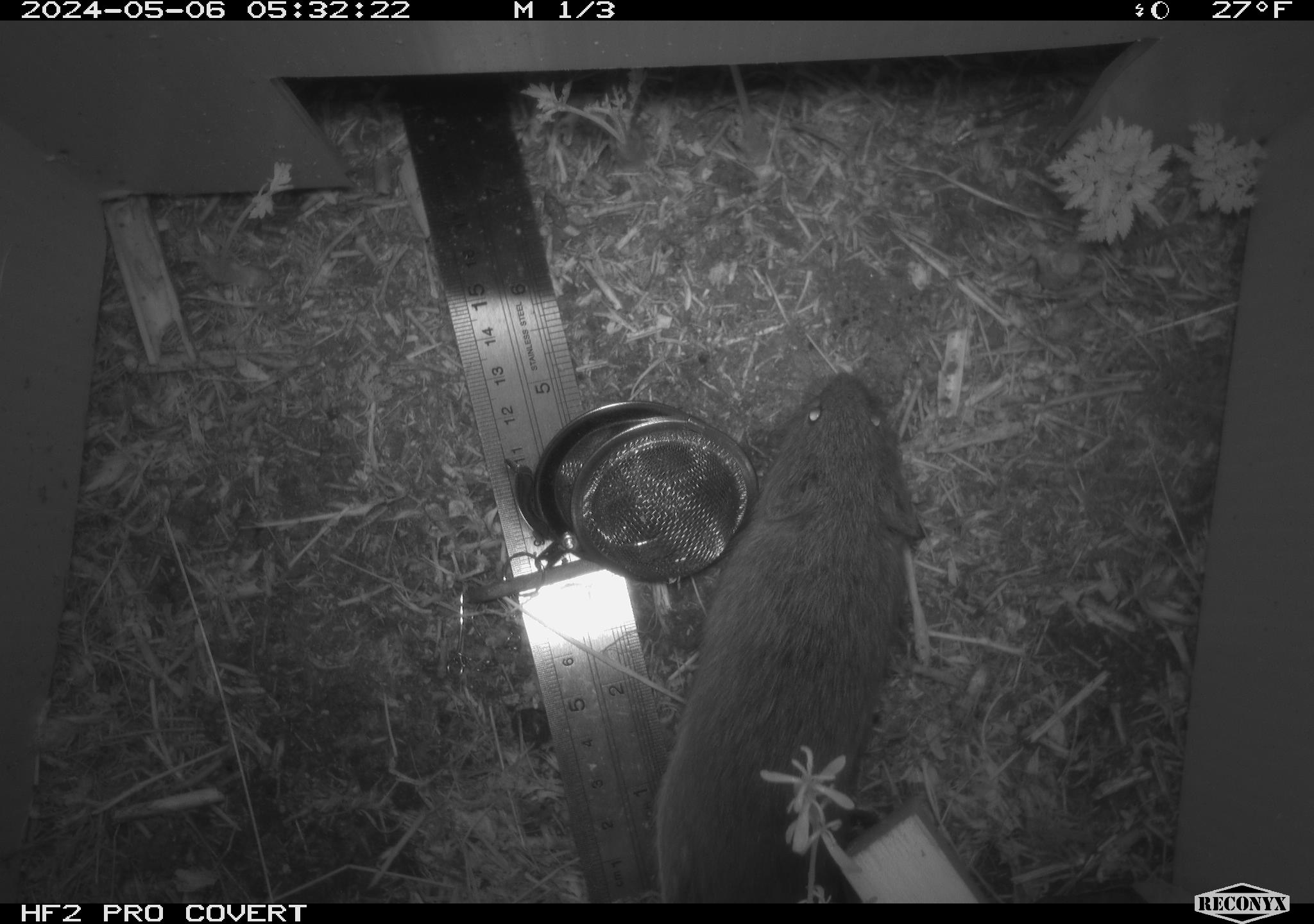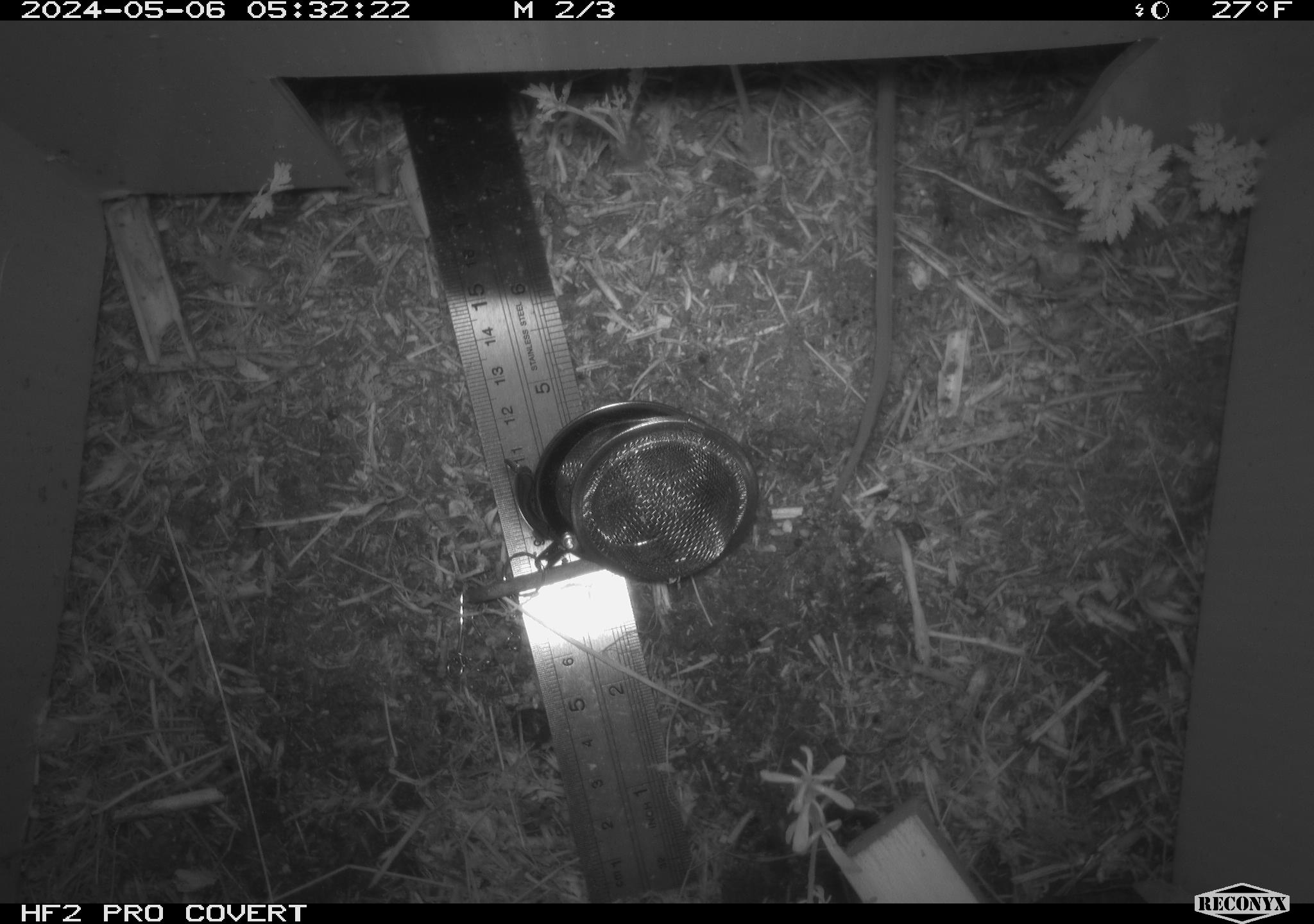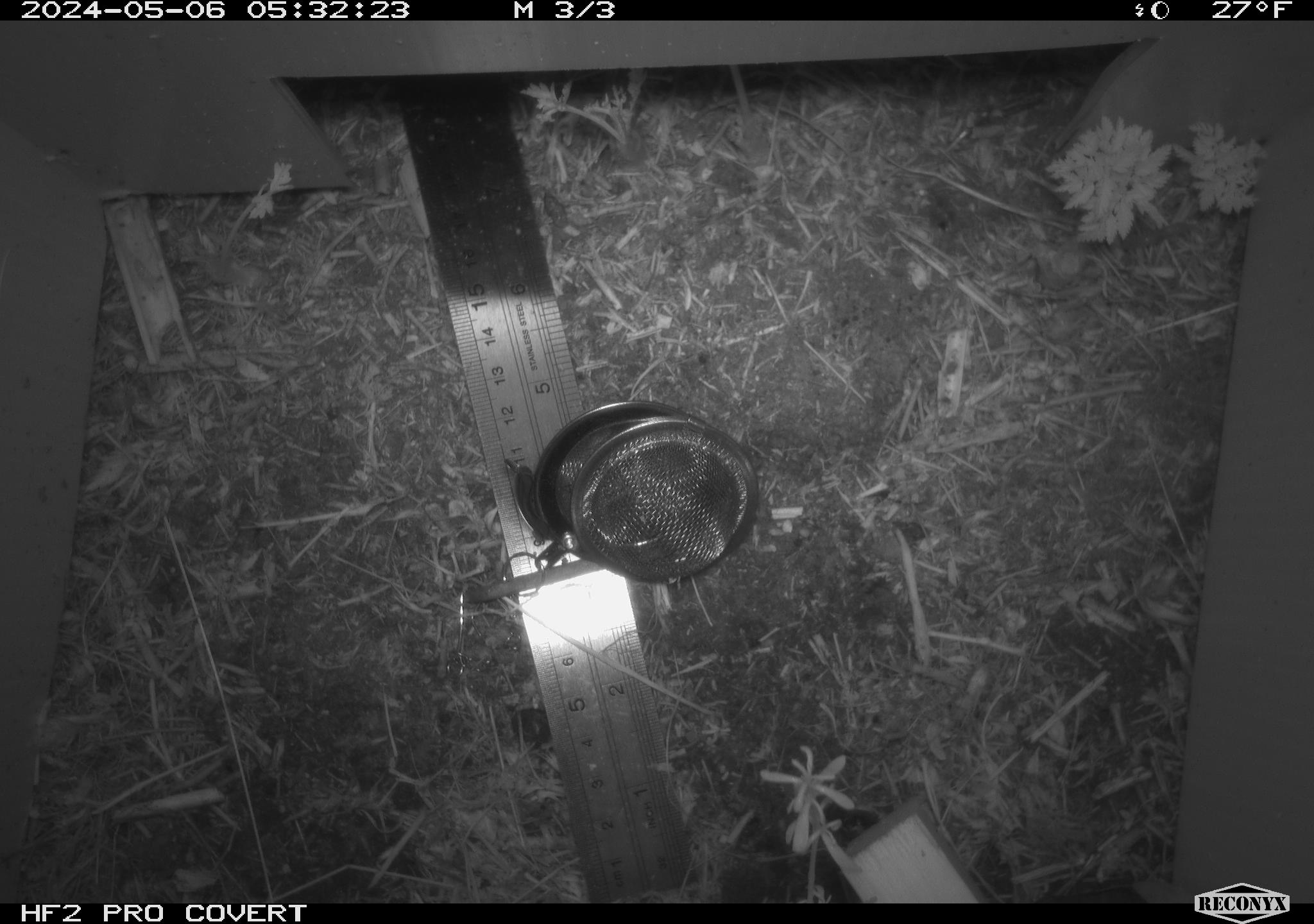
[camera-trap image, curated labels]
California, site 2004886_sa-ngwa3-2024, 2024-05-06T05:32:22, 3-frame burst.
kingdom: Animalia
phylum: Chordata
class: Mammalia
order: Rodentia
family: Cricetidae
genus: Microtus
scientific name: Microtus californicus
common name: california vole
California vole (Microtus californicus).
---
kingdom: Animalia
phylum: Chordata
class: Mammalia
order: Rodentia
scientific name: Rodentia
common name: mouse species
Mouse species (Rodentia).